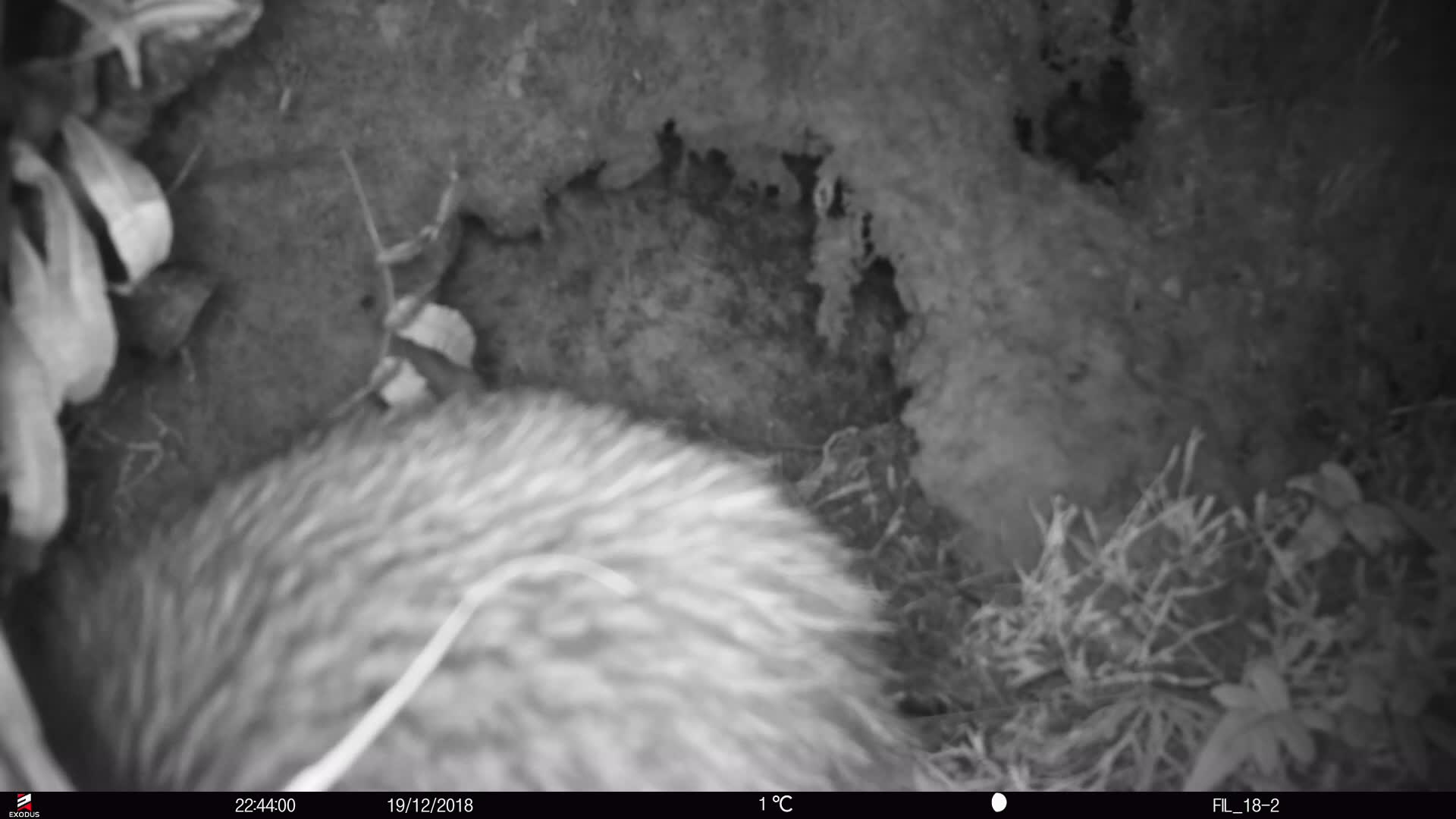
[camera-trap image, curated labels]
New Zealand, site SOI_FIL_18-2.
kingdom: Animalia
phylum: Chordata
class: Aves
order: Apterygiformes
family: Apterygidae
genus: Apteryx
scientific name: Apteryx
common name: kiwi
Kiwi (Apteryx).